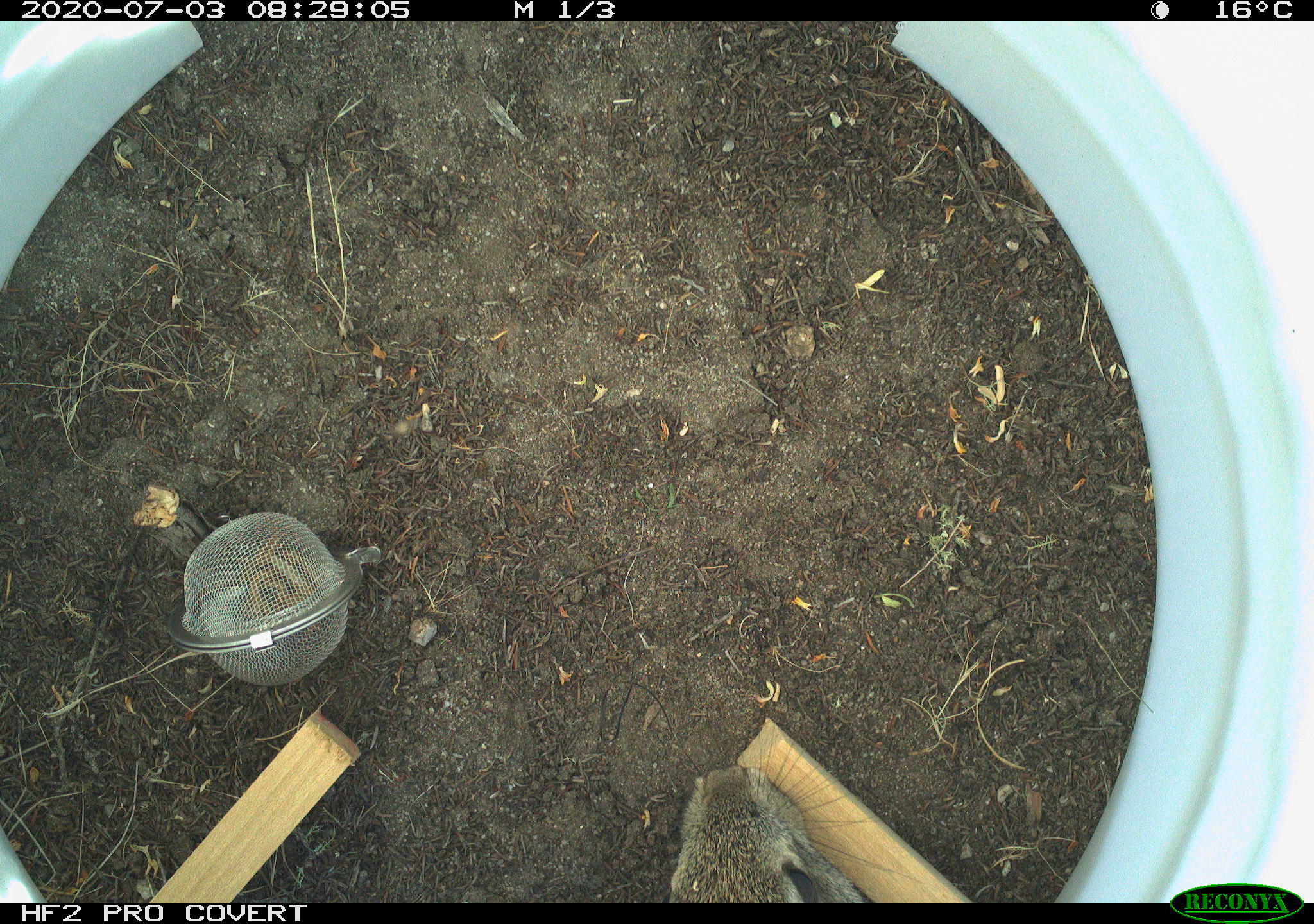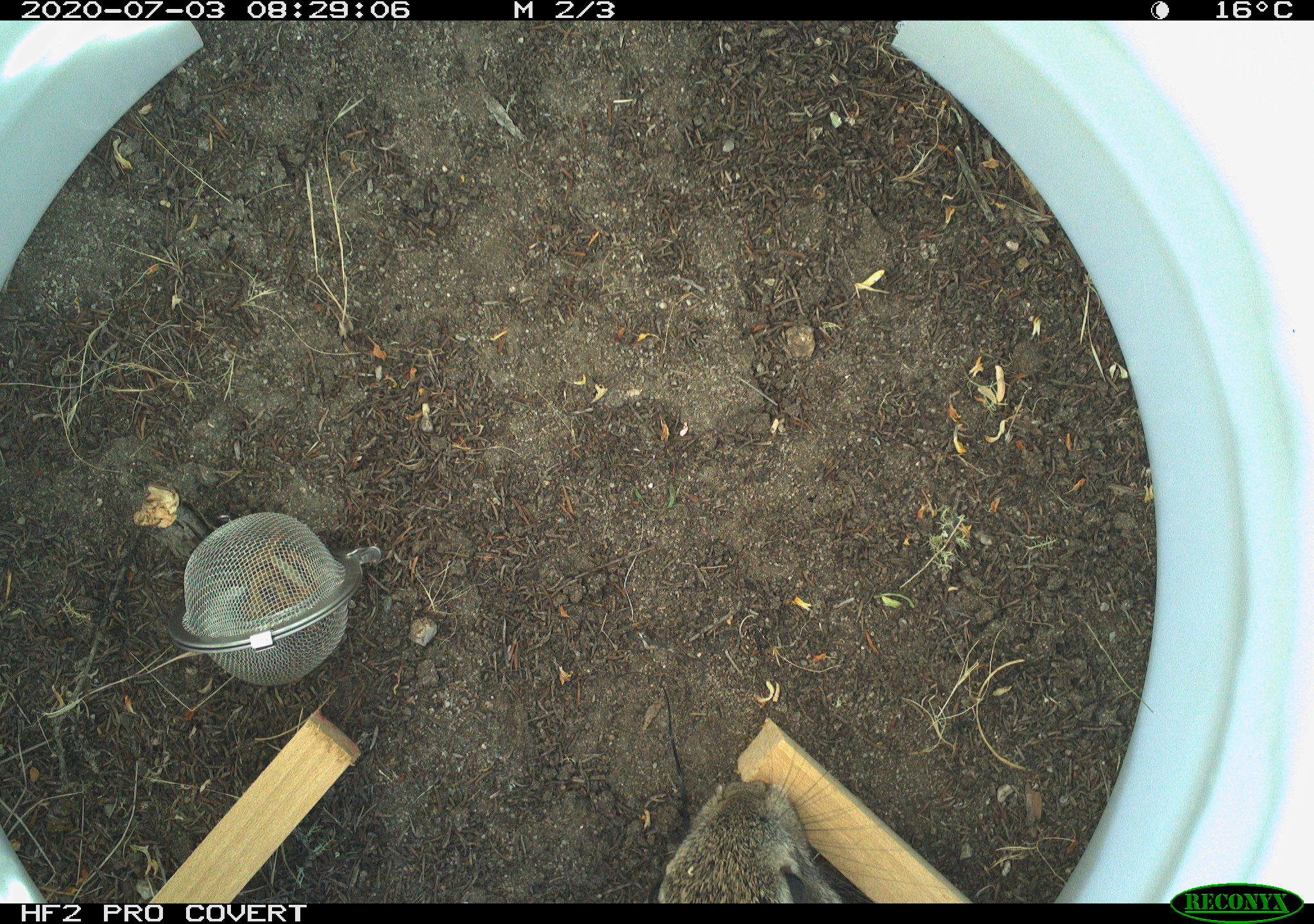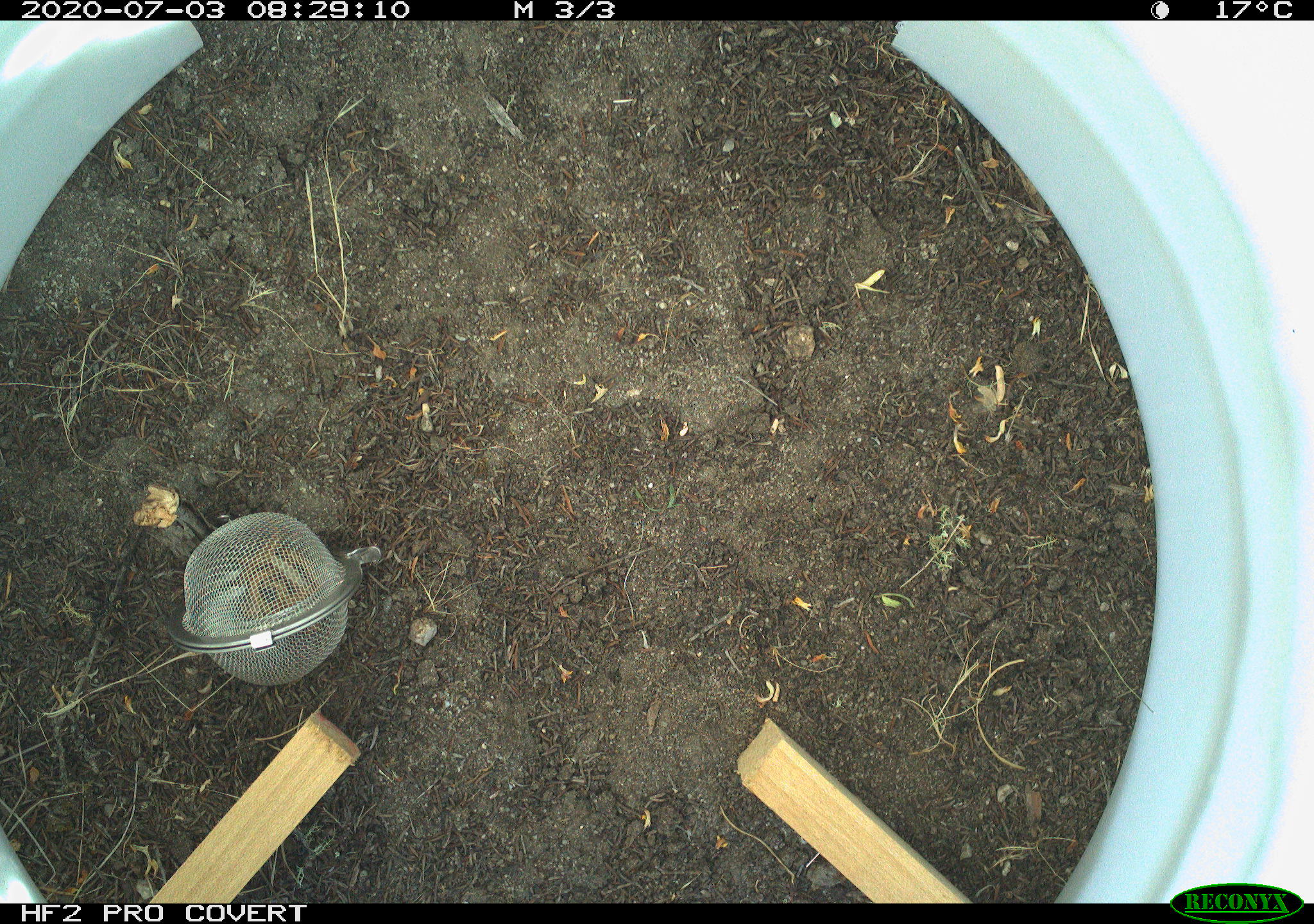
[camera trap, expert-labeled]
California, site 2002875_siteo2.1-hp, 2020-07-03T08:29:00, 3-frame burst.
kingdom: Animalia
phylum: Chordata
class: Mammalia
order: Lagomorpha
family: Leporidae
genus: Sylvilagus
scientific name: Sylvilagus bachmani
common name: brush rabbit